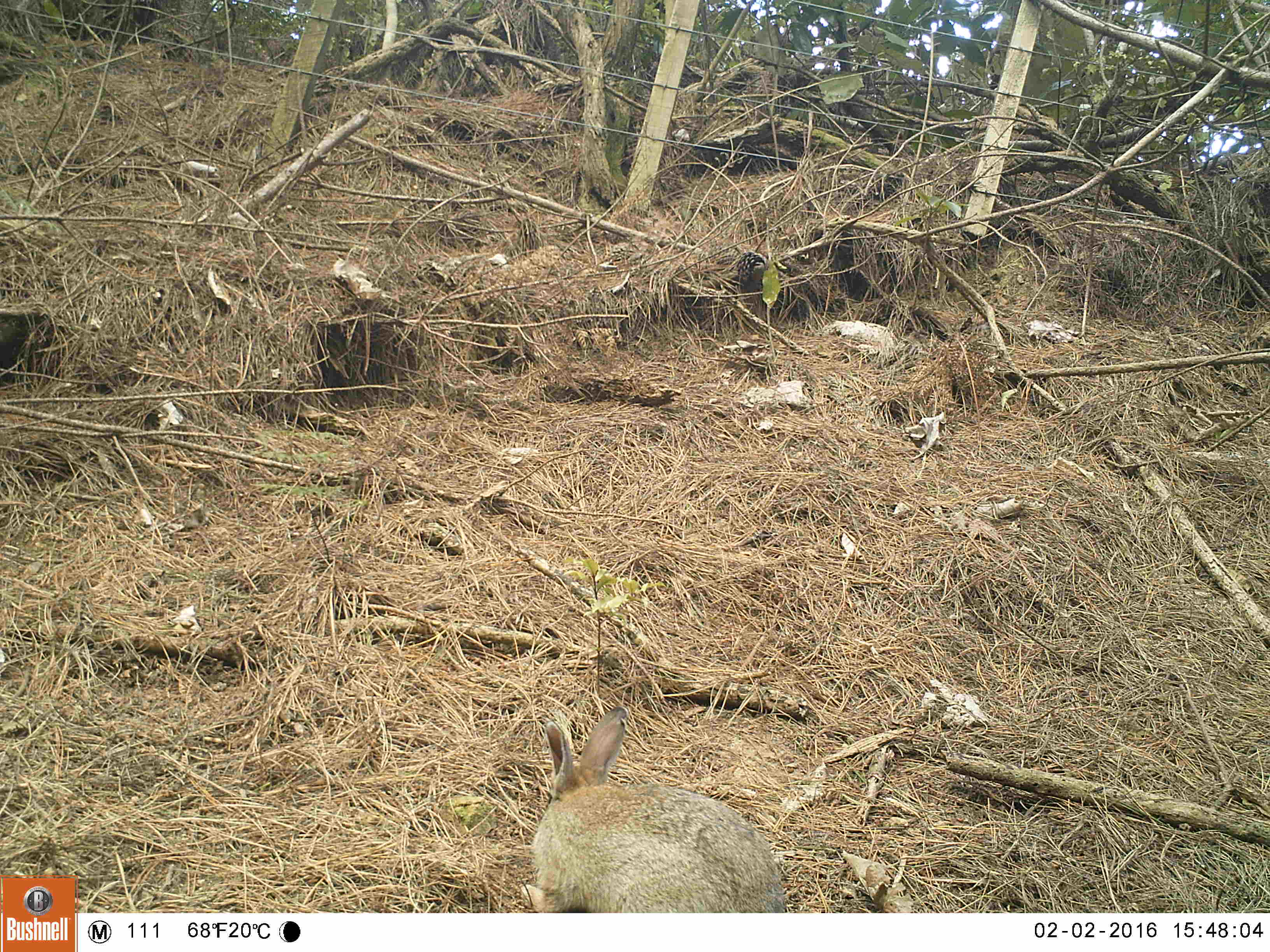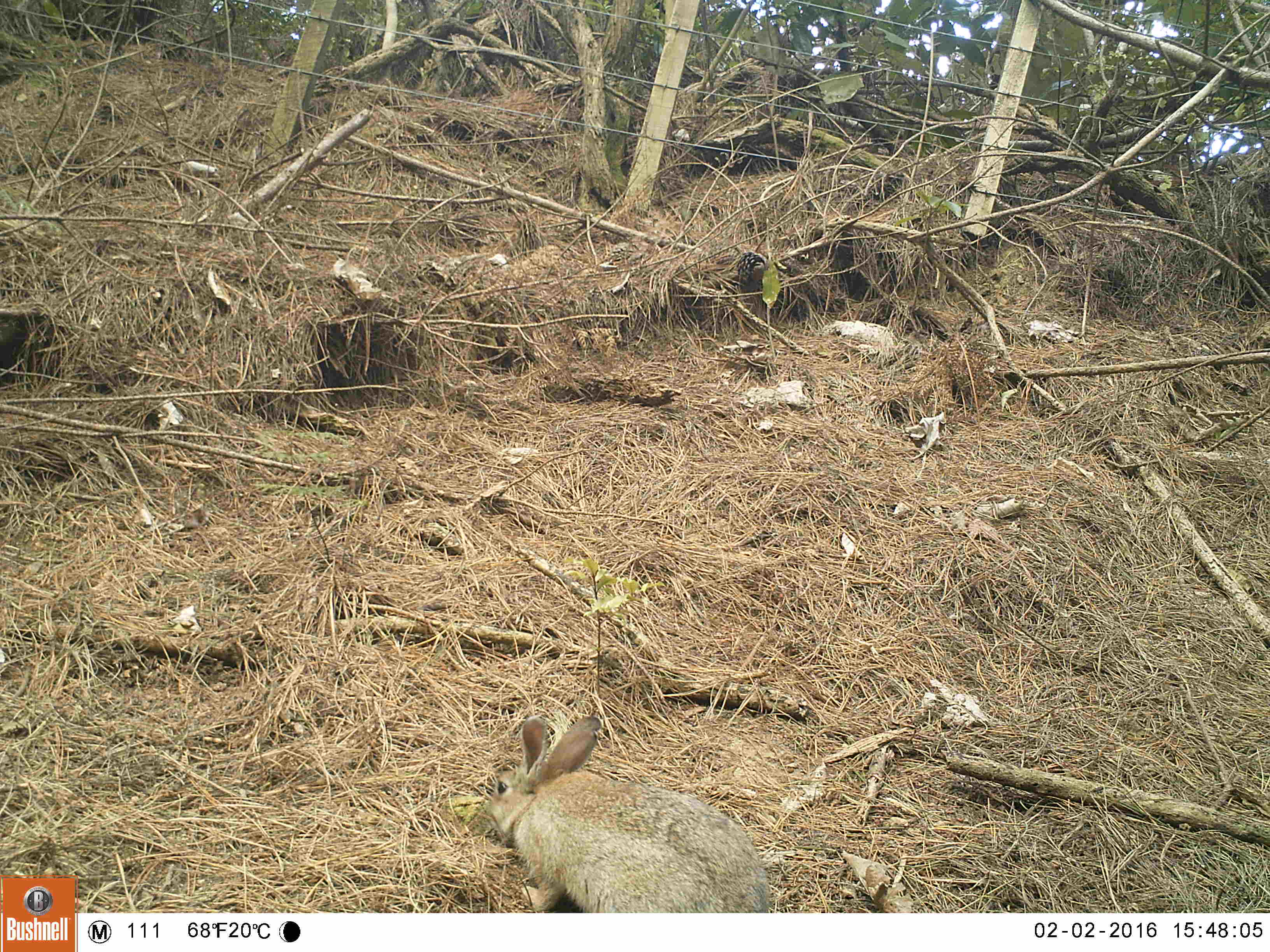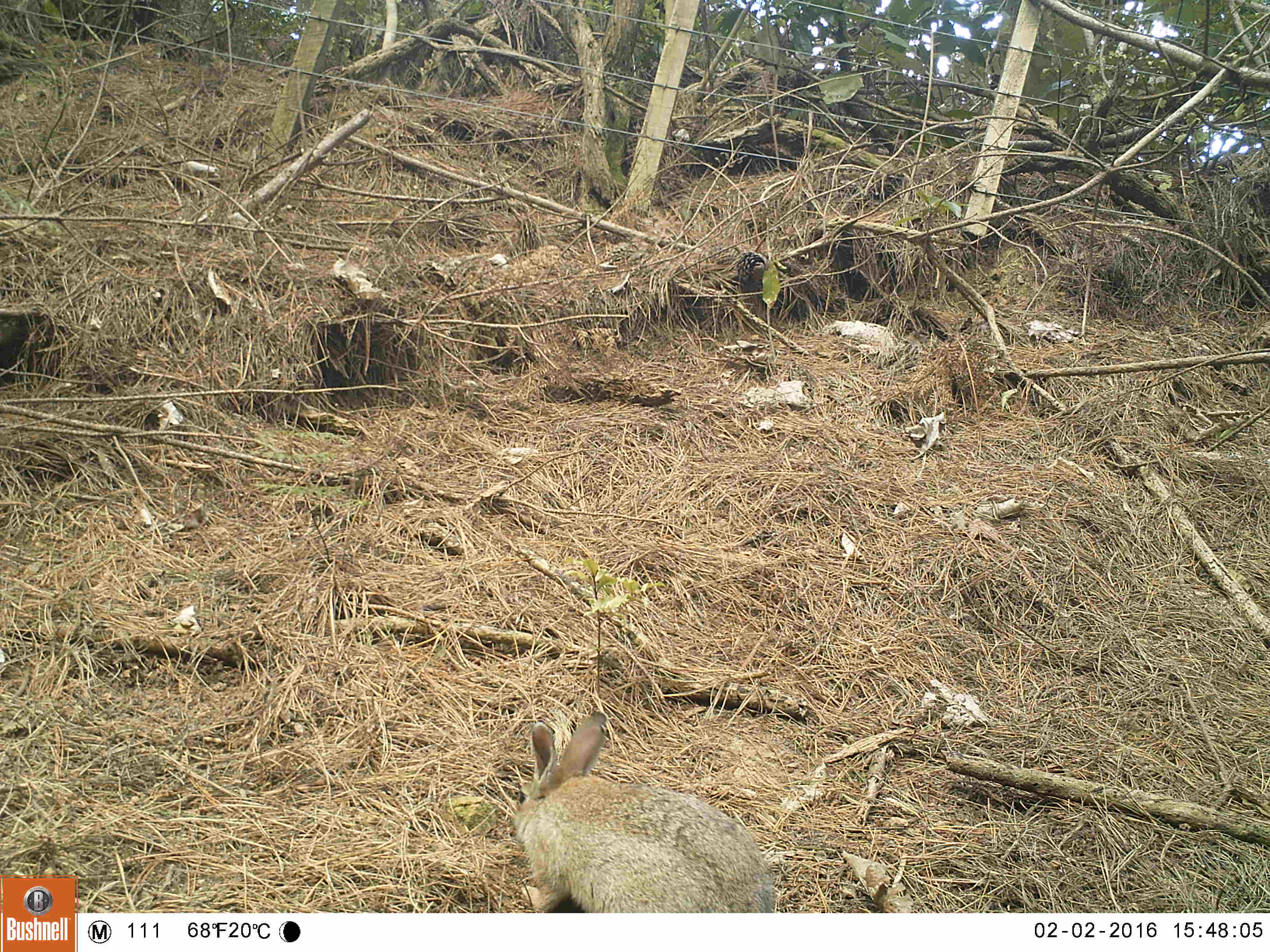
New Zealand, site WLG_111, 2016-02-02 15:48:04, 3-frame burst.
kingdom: Animalia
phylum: Chordata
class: Mammalia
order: Lagomorpha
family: Leporidae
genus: Oryctolagus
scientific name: Oryctolagus cuniculus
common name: european rabbit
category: rabbit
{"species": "rabbit (european rabbit) (Oryctolagus cuniculus)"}